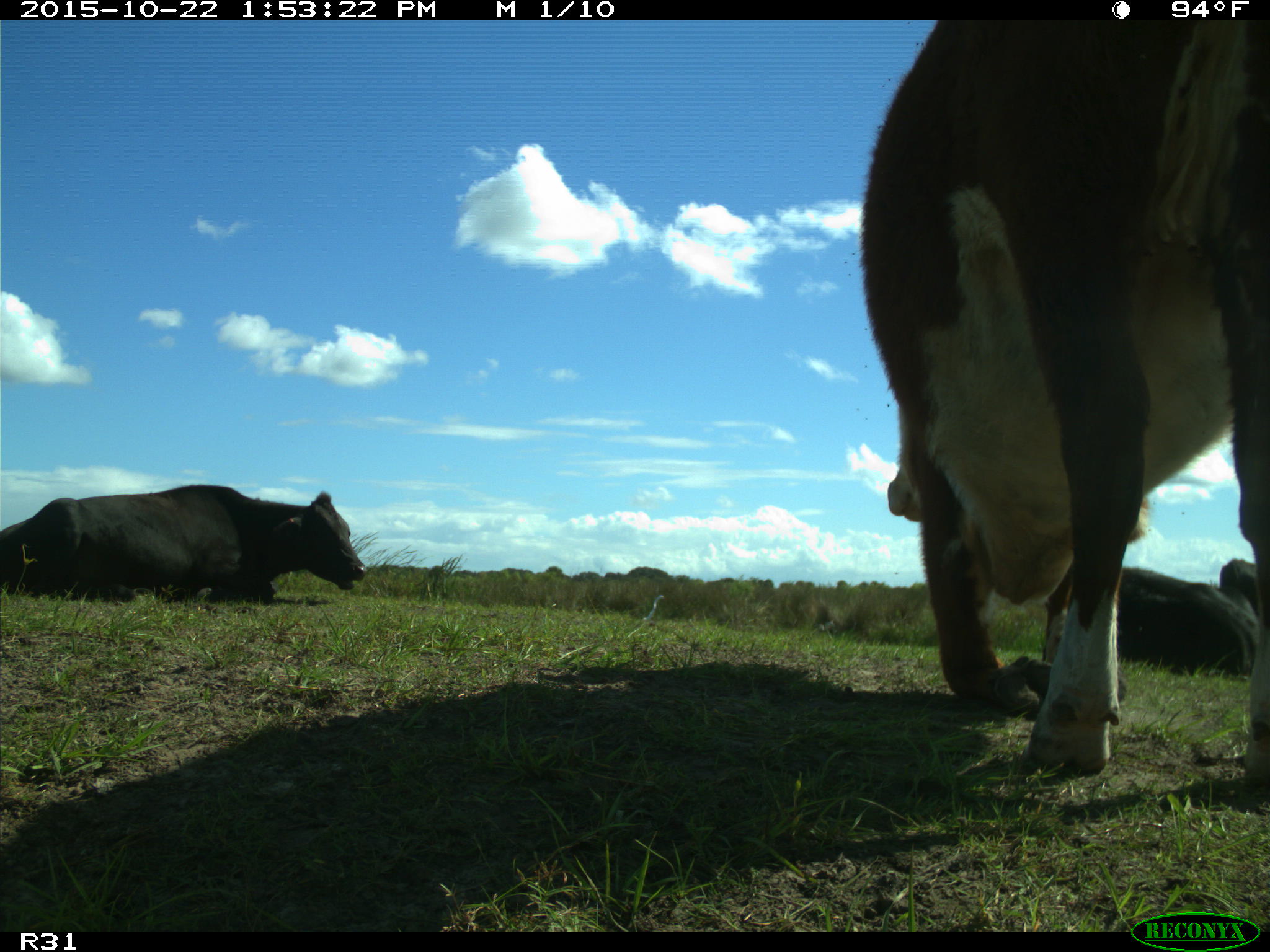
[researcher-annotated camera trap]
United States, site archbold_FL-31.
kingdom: Animalia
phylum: Chordata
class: Mammalia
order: Artiodactyla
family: Bovidae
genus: Bos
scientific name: Bos taurus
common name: domestic cow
Bos taurus (domestic cow).